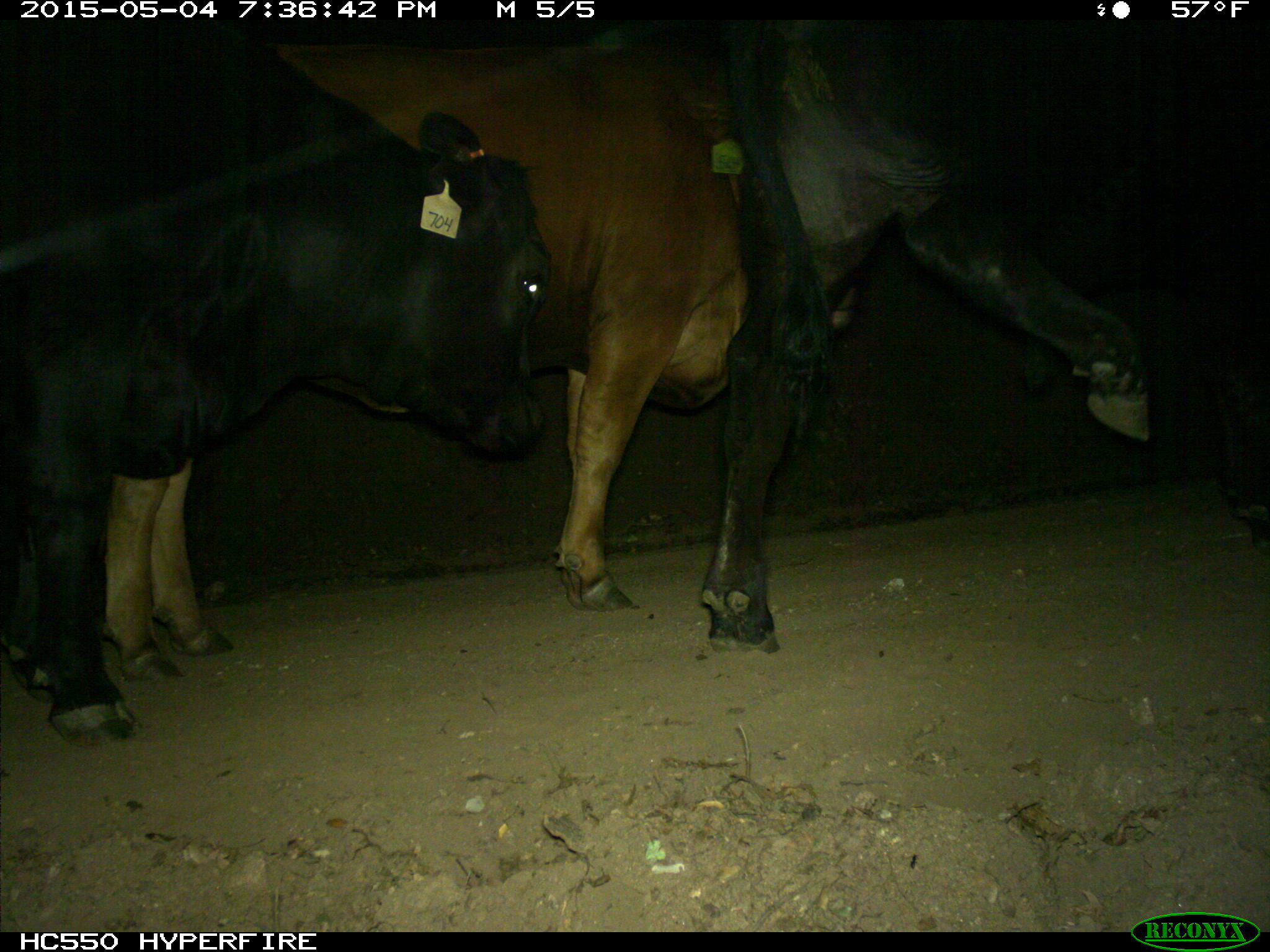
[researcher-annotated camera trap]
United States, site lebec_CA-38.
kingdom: Animalia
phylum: Chordata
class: Mammalia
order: Artiodactyla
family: Bovidae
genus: Bos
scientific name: Bos taurus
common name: domestic cow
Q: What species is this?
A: Bos taurus (domestic cow).